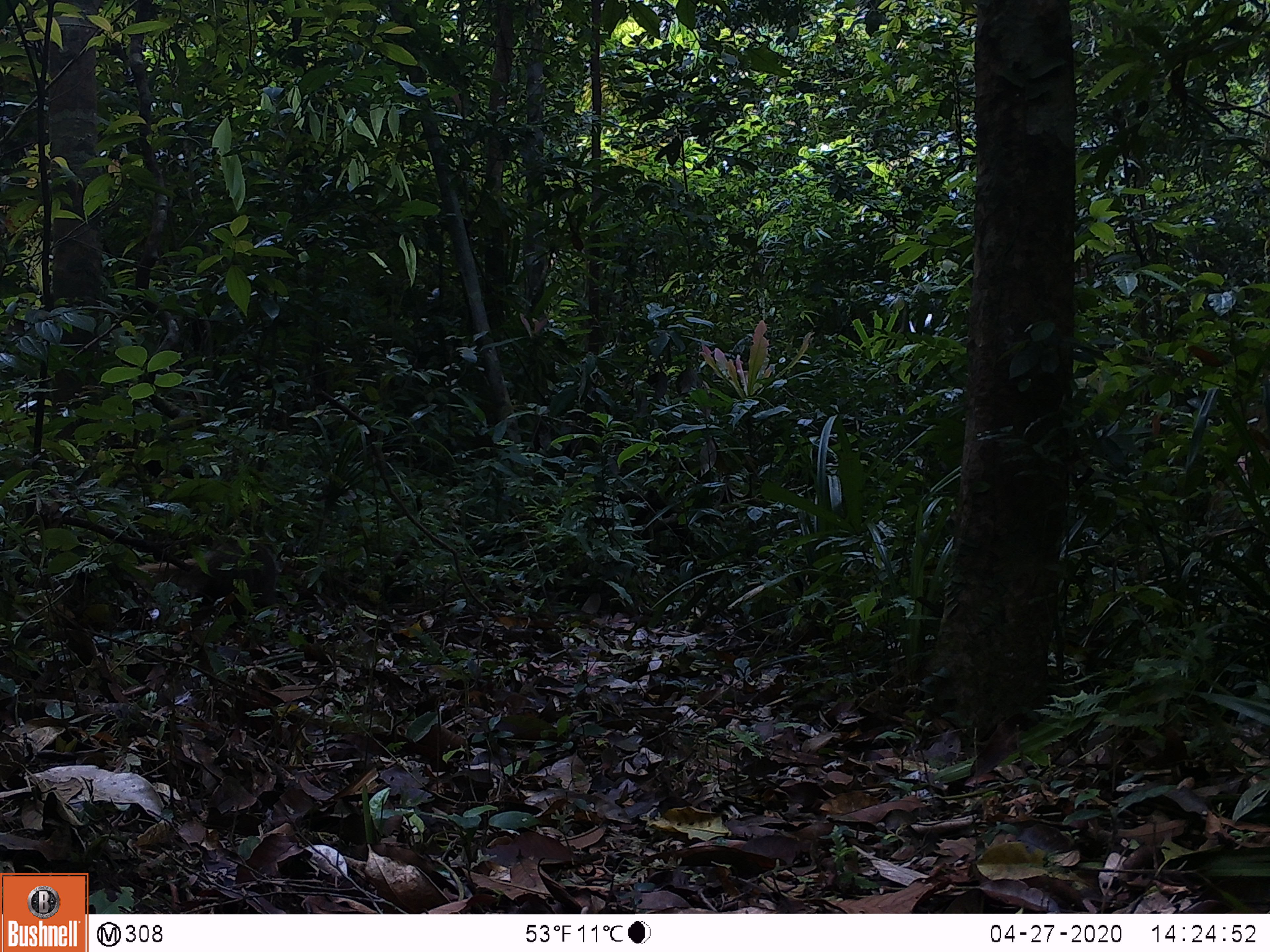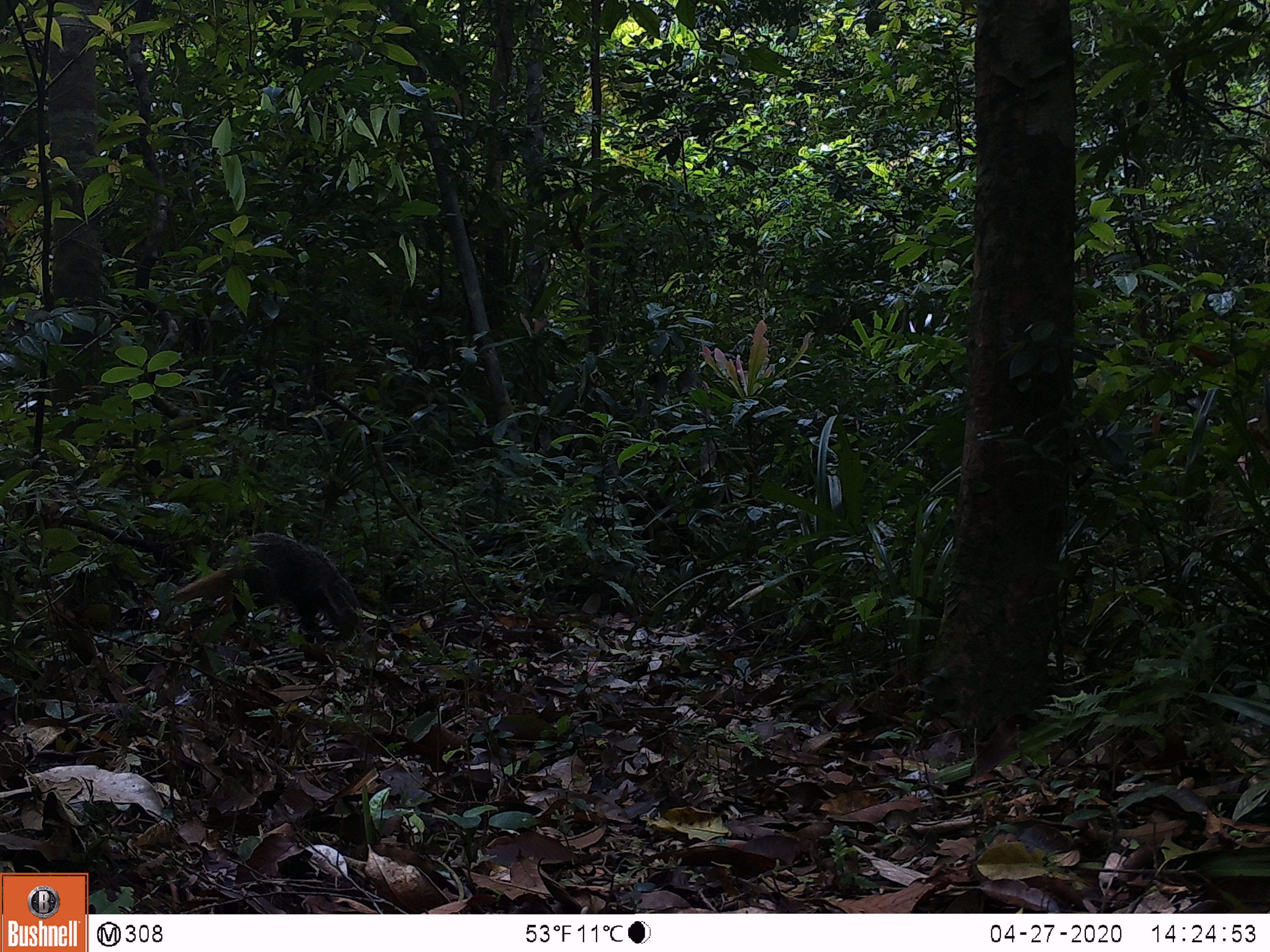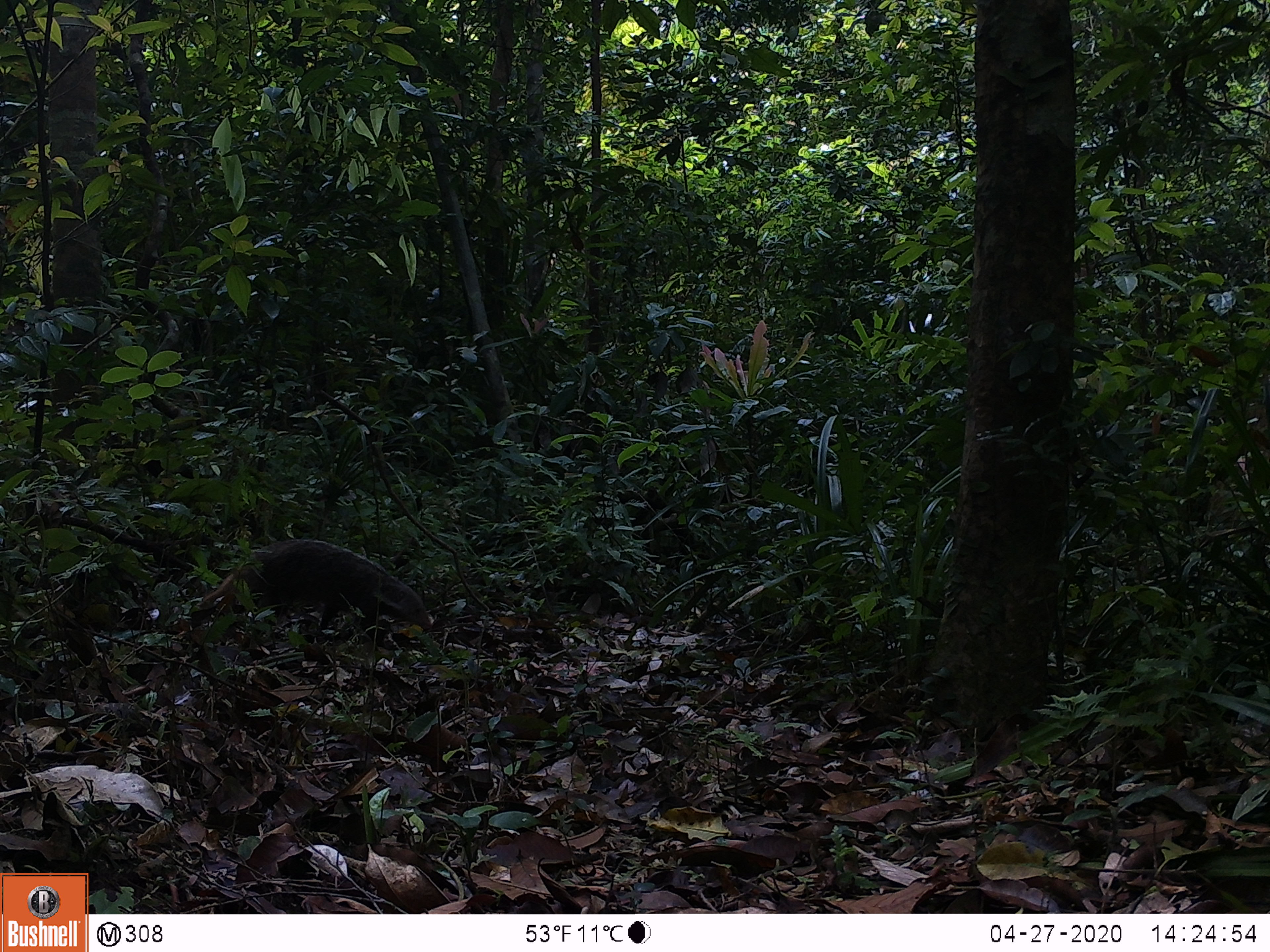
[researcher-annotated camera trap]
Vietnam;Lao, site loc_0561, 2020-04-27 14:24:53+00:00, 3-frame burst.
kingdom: Animalia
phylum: Chordata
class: Mammalia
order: Carnivora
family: Herpestidae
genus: Urva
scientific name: Urva urva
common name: crab-eating mongoose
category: crab eating mongoose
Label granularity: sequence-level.